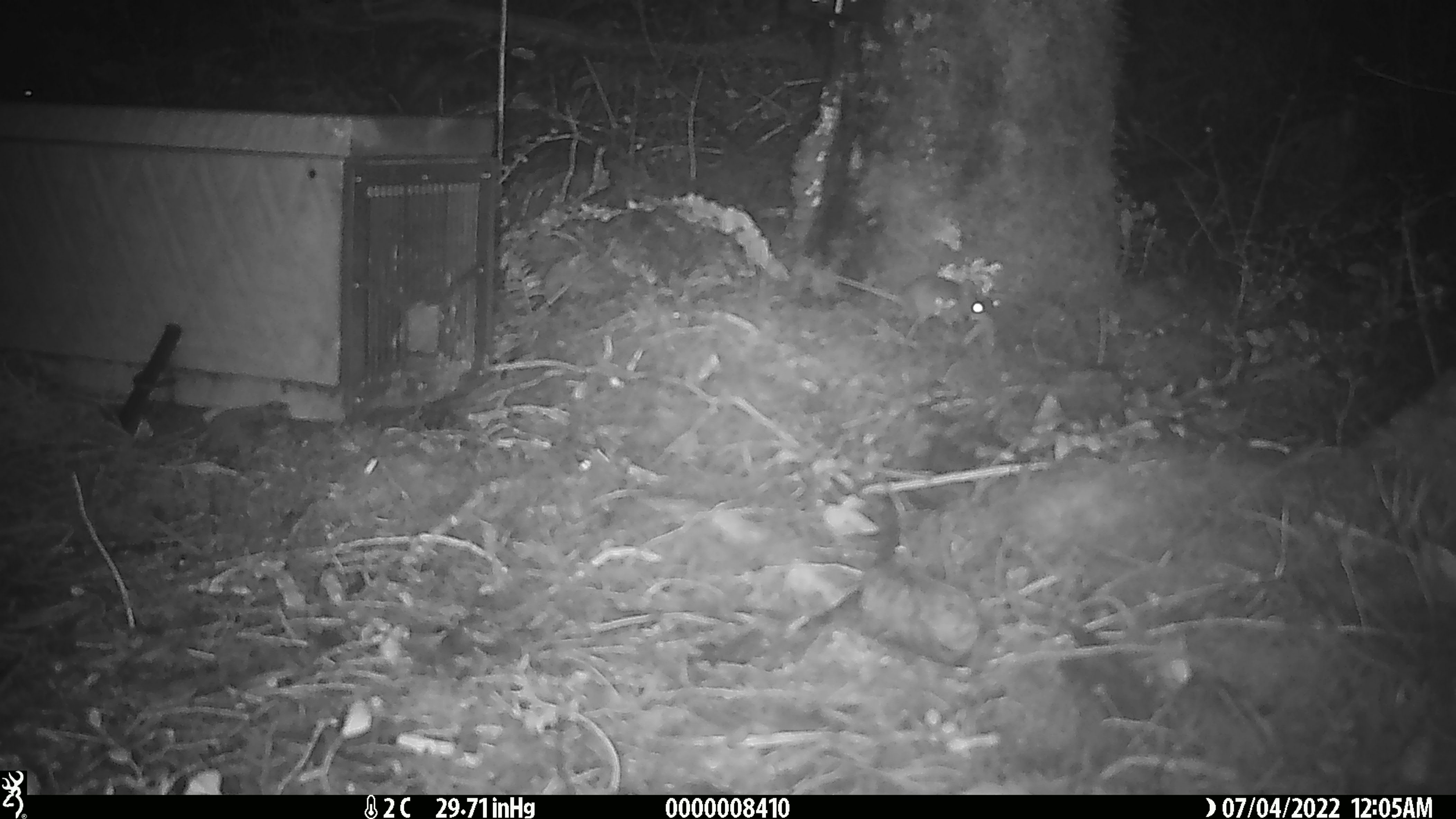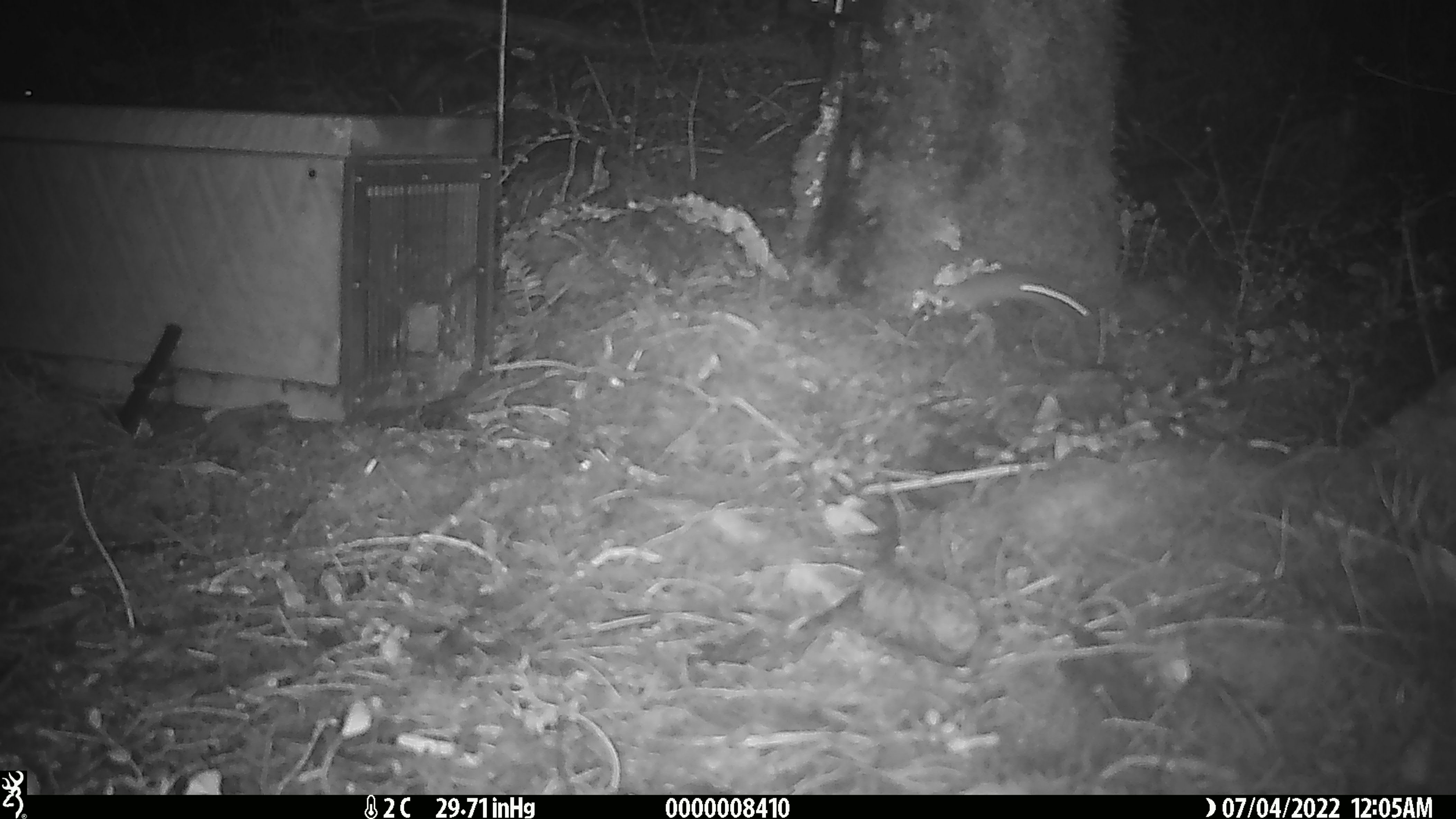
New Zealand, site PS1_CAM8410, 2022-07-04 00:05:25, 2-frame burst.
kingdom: Animalia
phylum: Chordata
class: Mammalia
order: Rodentia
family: Muridae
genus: Mus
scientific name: Mus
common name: mouse